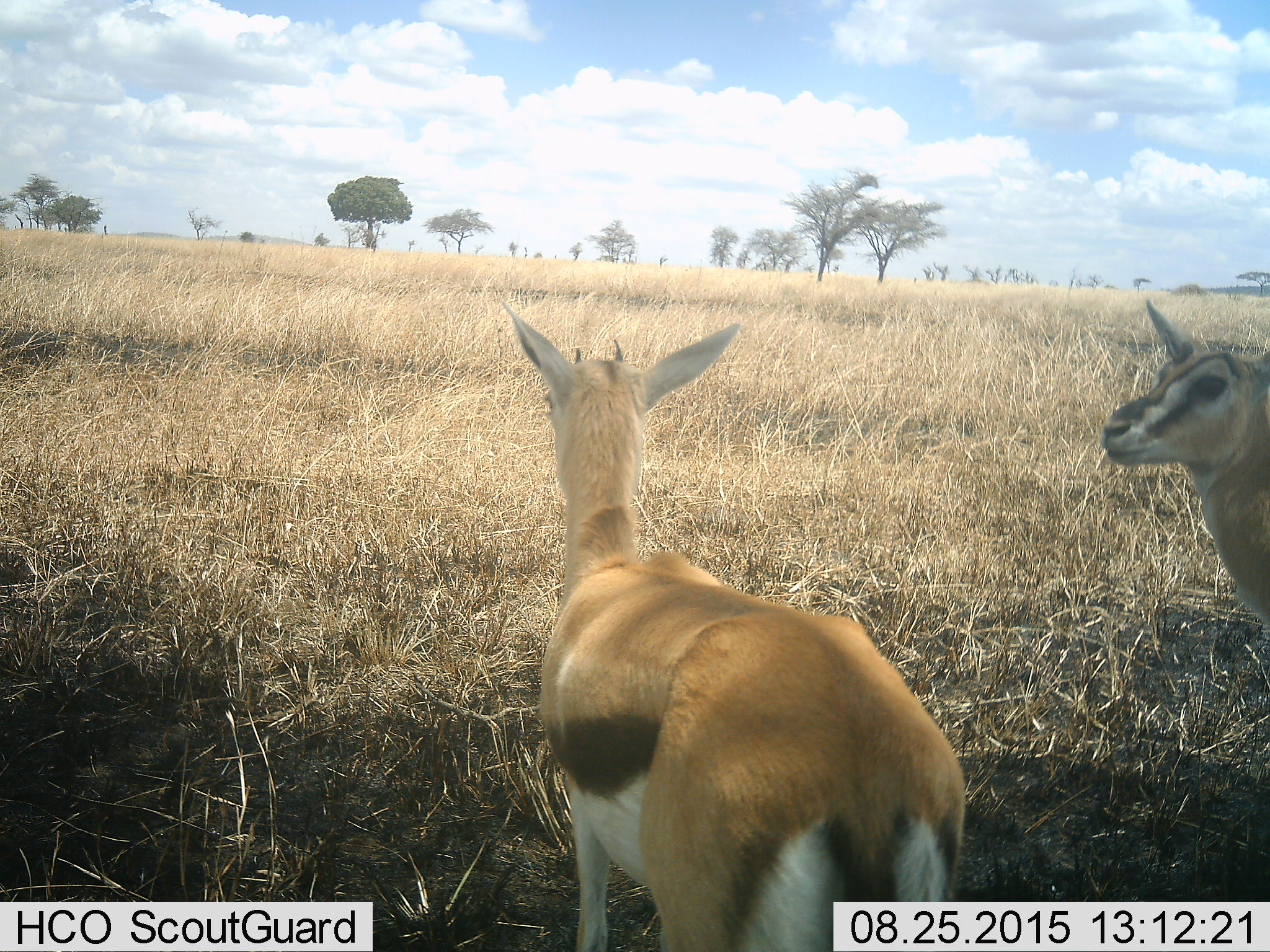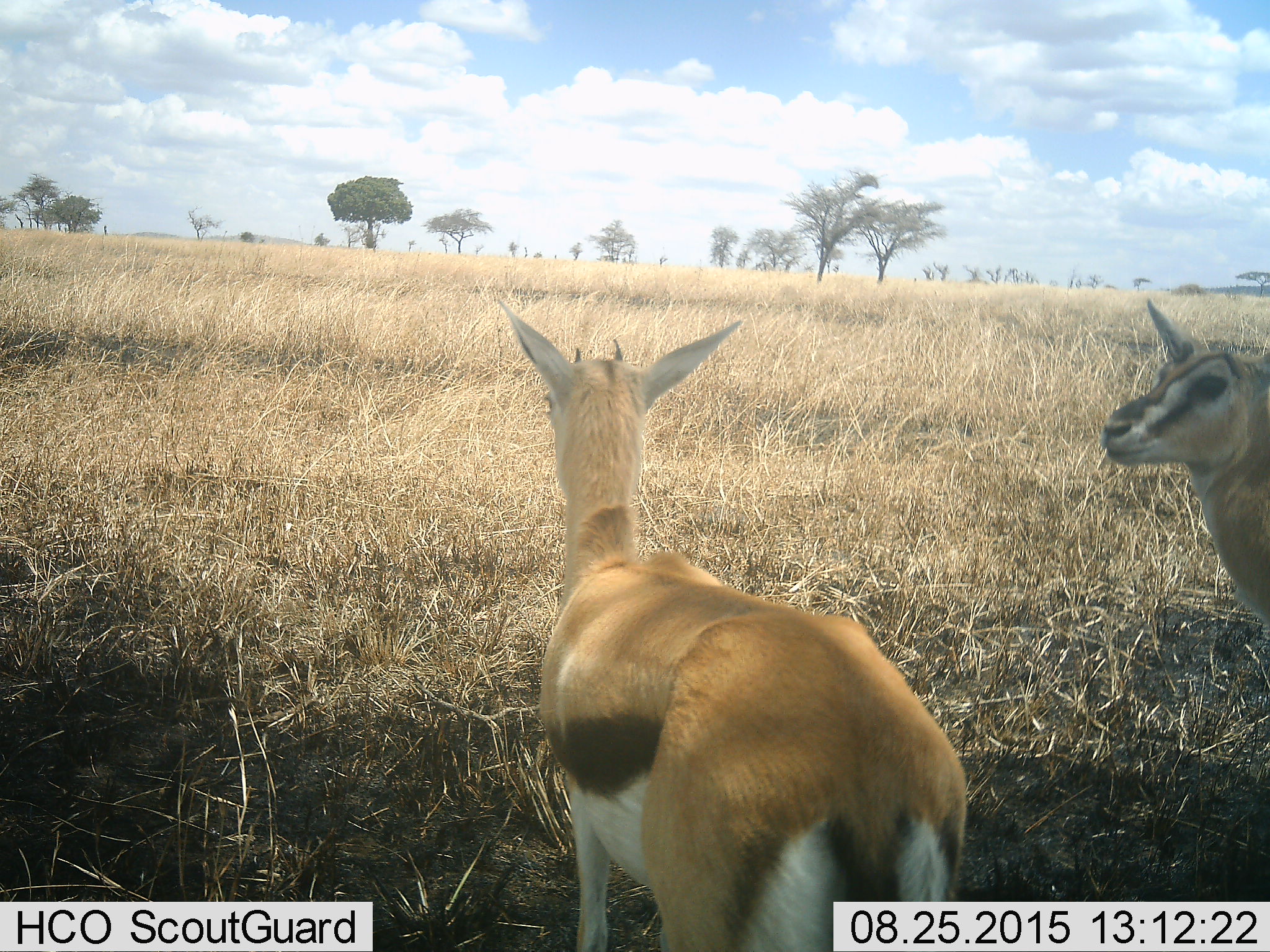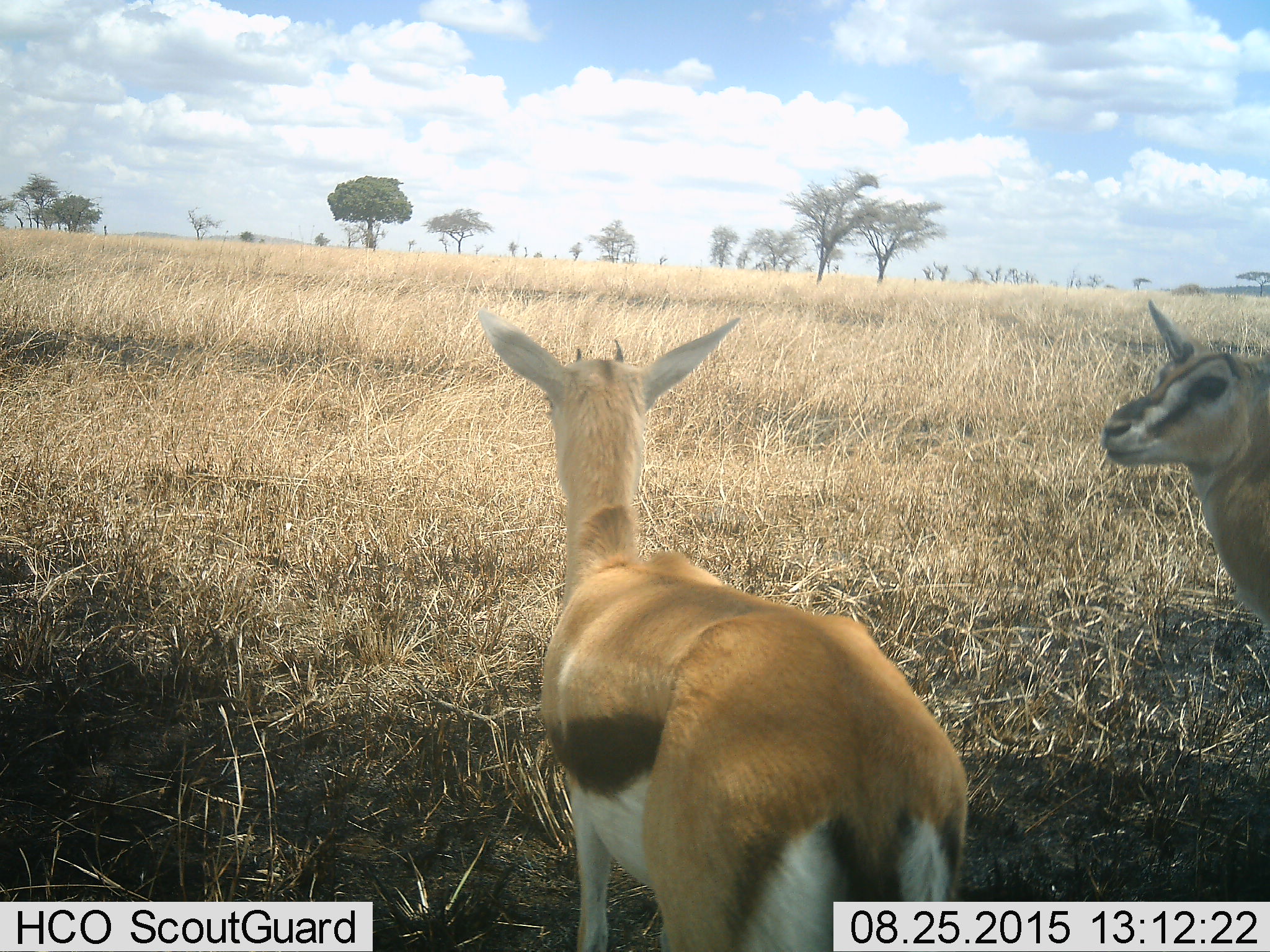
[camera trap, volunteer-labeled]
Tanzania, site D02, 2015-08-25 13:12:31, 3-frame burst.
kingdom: Animalia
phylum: Chordata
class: Mammalia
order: Artiodactyla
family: Bovidae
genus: Eudorcas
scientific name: Eudorcas thomsonii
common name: thomson's gazelle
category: gazellethomsons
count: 2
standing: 93%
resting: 0%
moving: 7%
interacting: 0%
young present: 20%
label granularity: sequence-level